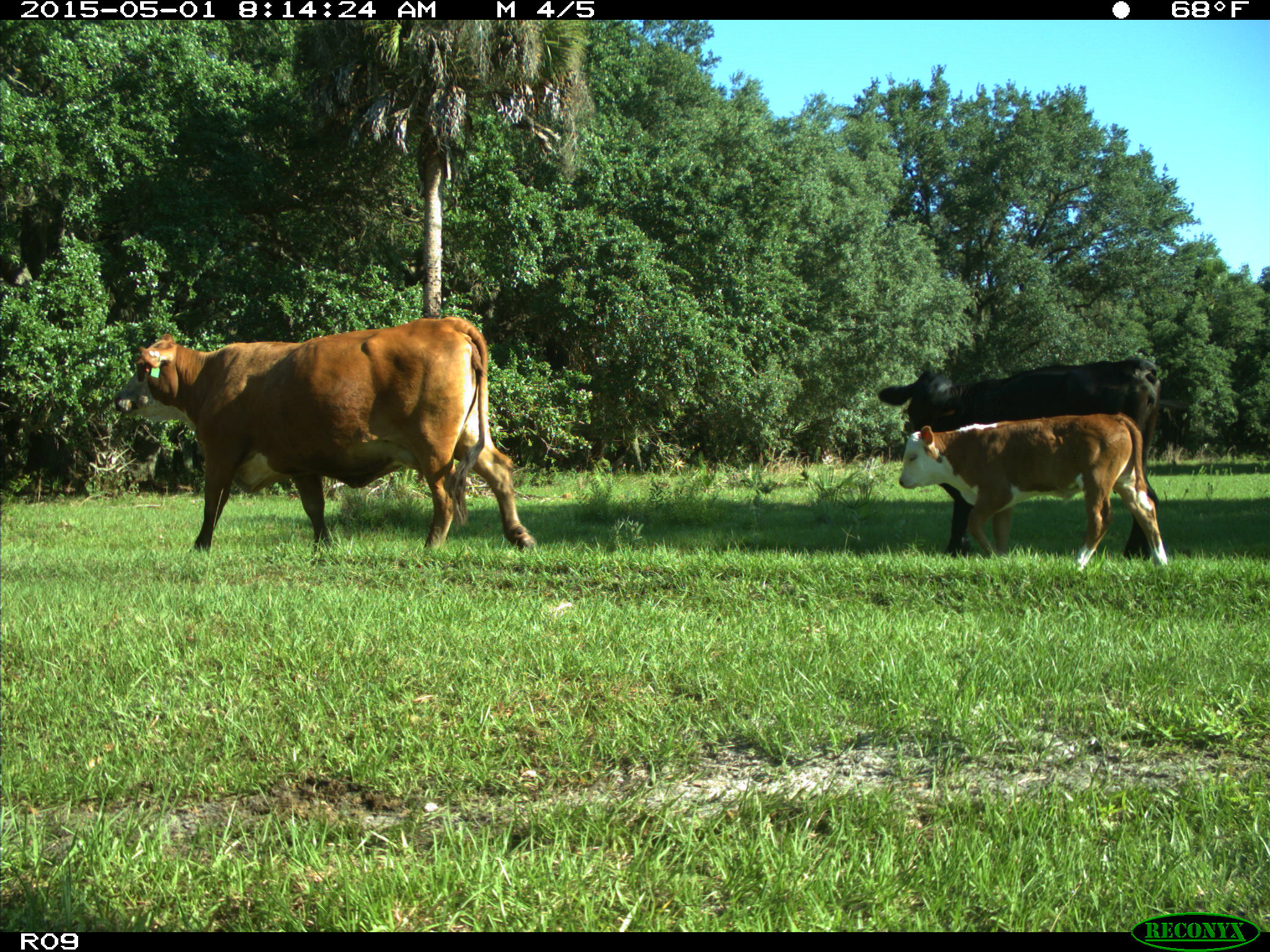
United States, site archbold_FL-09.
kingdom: Animalia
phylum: Chordata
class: Mammalia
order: Artiodactyla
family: Bovidae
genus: Bos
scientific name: Bos taurus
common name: domestic cow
Bos taurus (domestic cow).